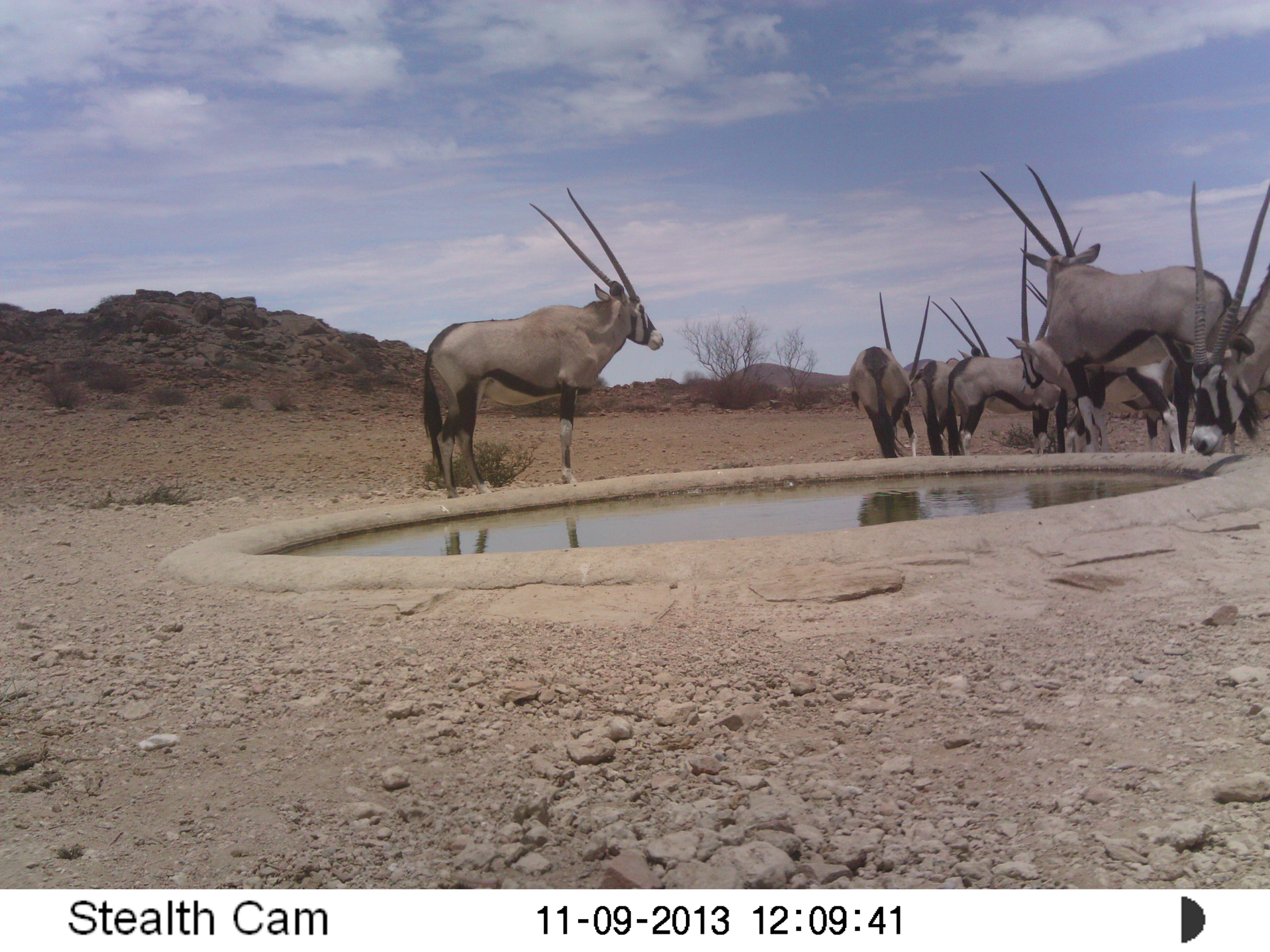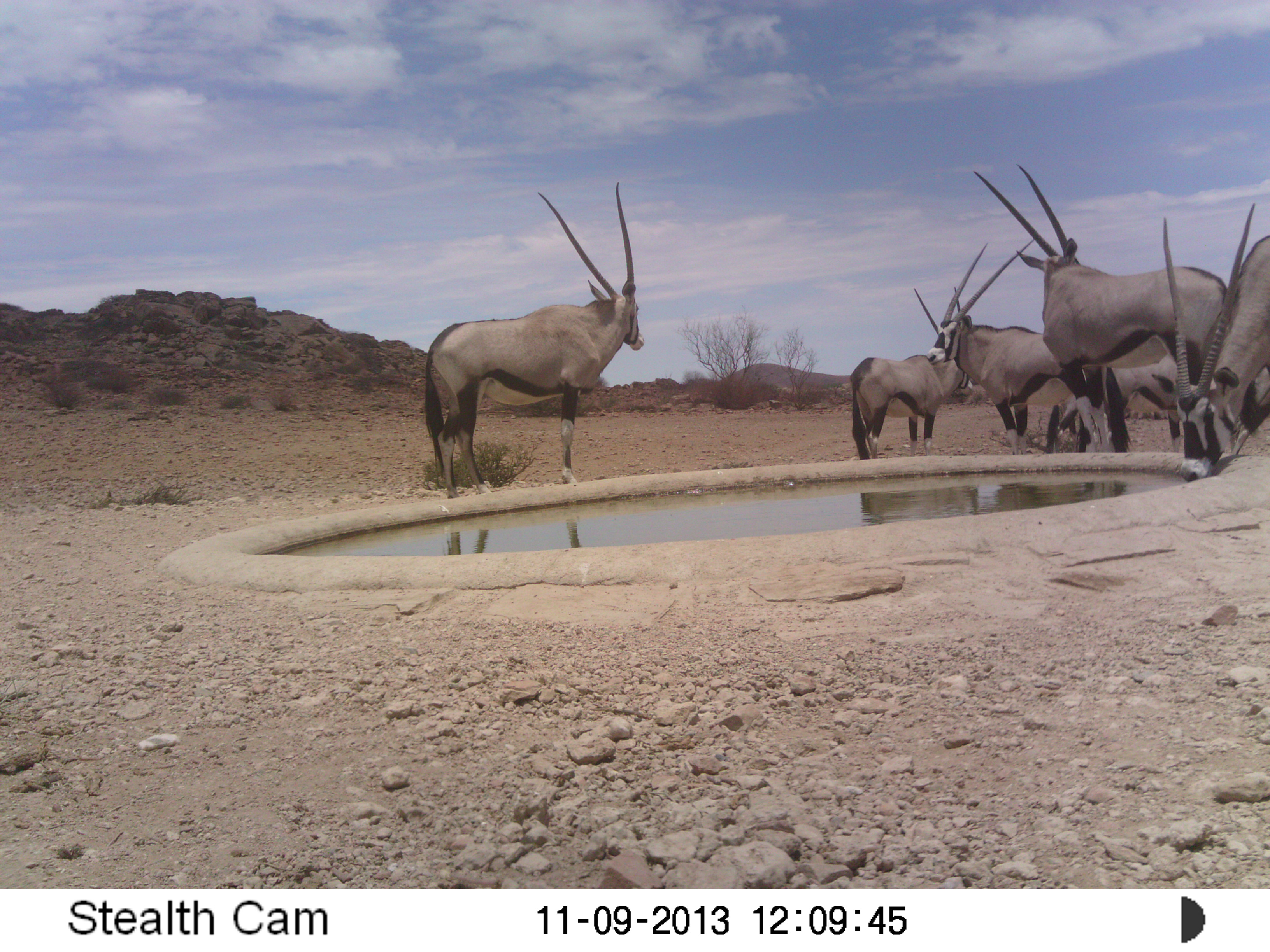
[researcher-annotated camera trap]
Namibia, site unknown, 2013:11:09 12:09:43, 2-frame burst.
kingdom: Animalia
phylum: Chordata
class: Mammalia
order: Artiodactyla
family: Bovidae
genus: Oryx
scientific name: Oryx gazella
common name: gemsbok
Oryx gazella (gemsbok).